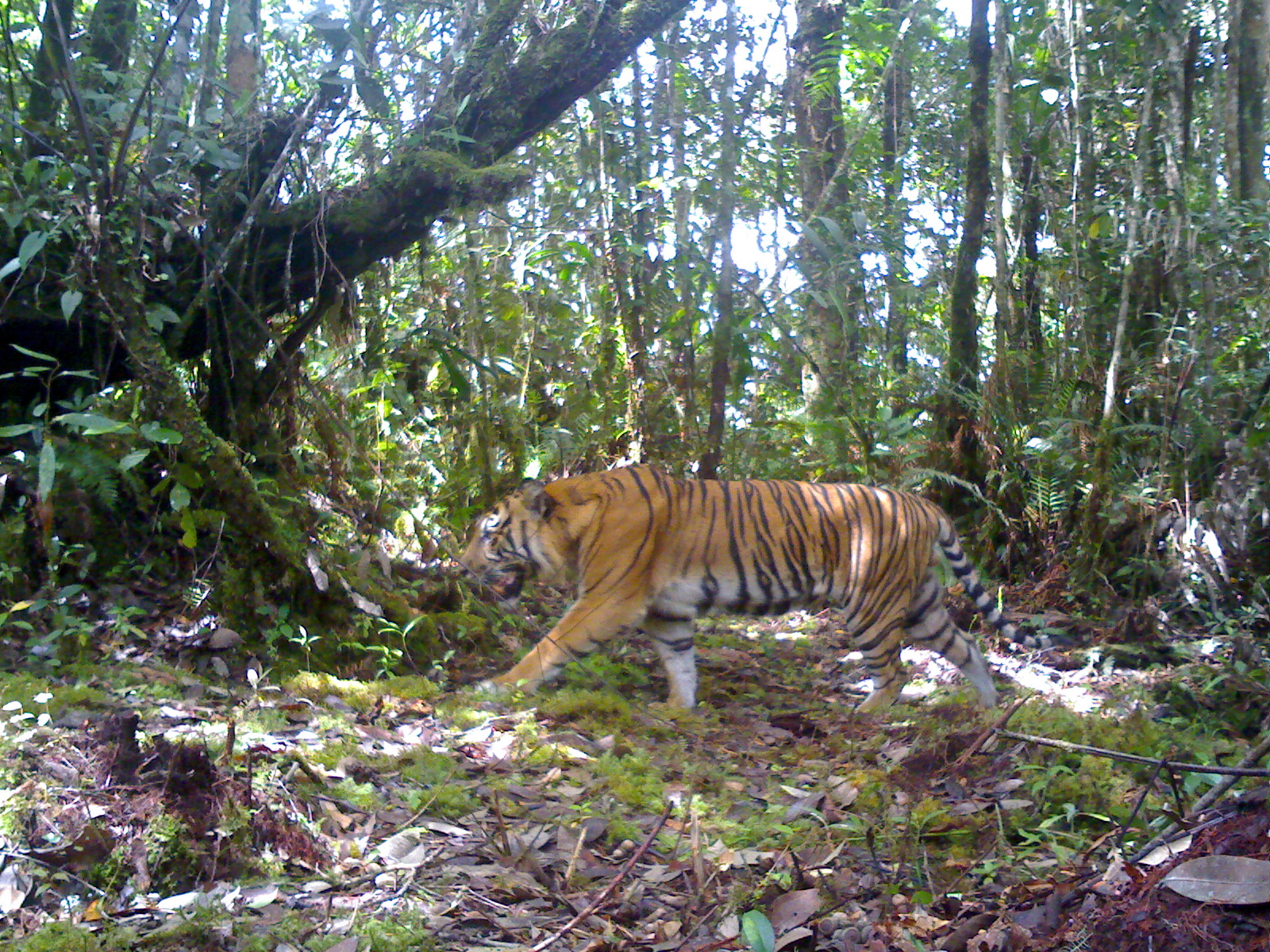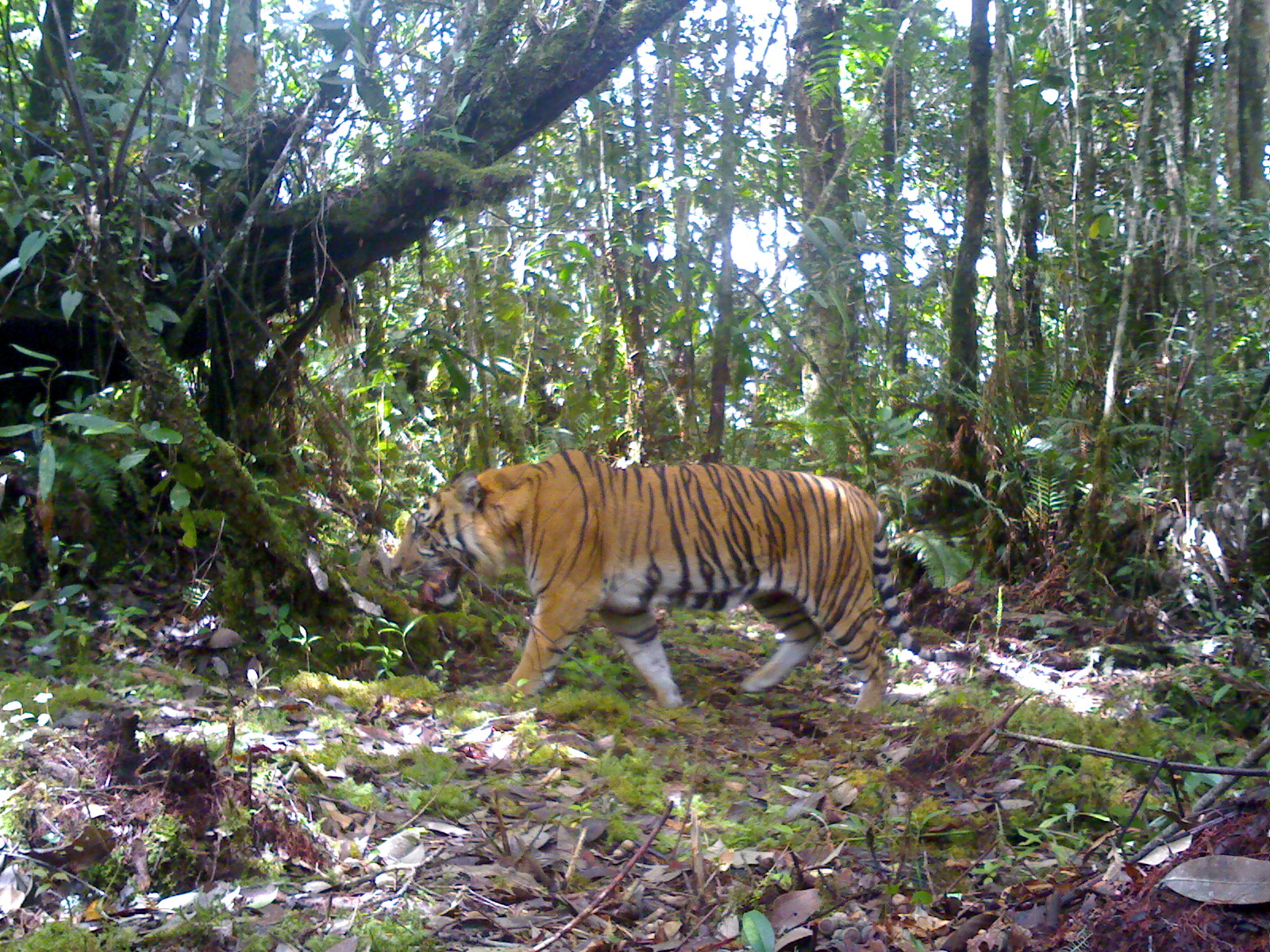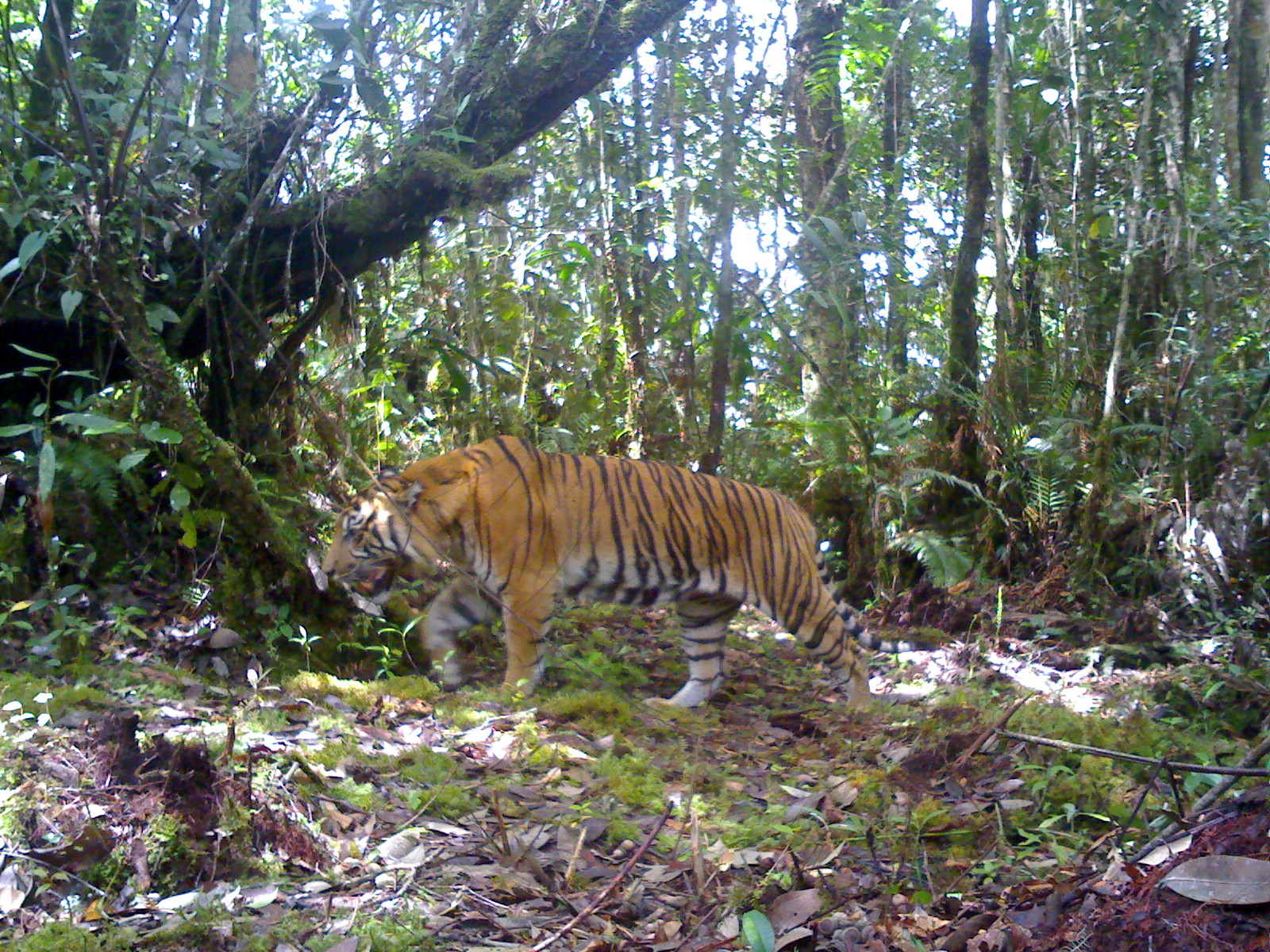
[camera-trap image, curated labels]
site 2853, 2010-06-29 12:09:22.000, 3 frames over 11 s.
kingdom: Animalia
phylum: Chordata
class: Mammalia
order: Carnivora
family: Felidae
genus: Panthera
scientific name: Panthera tigris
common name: tiger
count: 1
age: adult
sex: male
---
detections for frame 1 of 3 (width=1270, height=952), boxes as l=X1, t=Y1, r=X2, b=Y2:
panthera tigris: l=457, t=462, r=1076, b=722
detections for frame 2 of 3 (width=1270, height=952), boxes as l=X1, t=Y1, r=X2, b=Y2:
panthera tigris: l=390, t=449, r=975, b=717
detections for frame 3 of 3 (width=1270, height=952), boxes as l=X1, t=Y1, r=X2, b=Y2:
panthera tigris: l=320, t=434, r=938, b=715